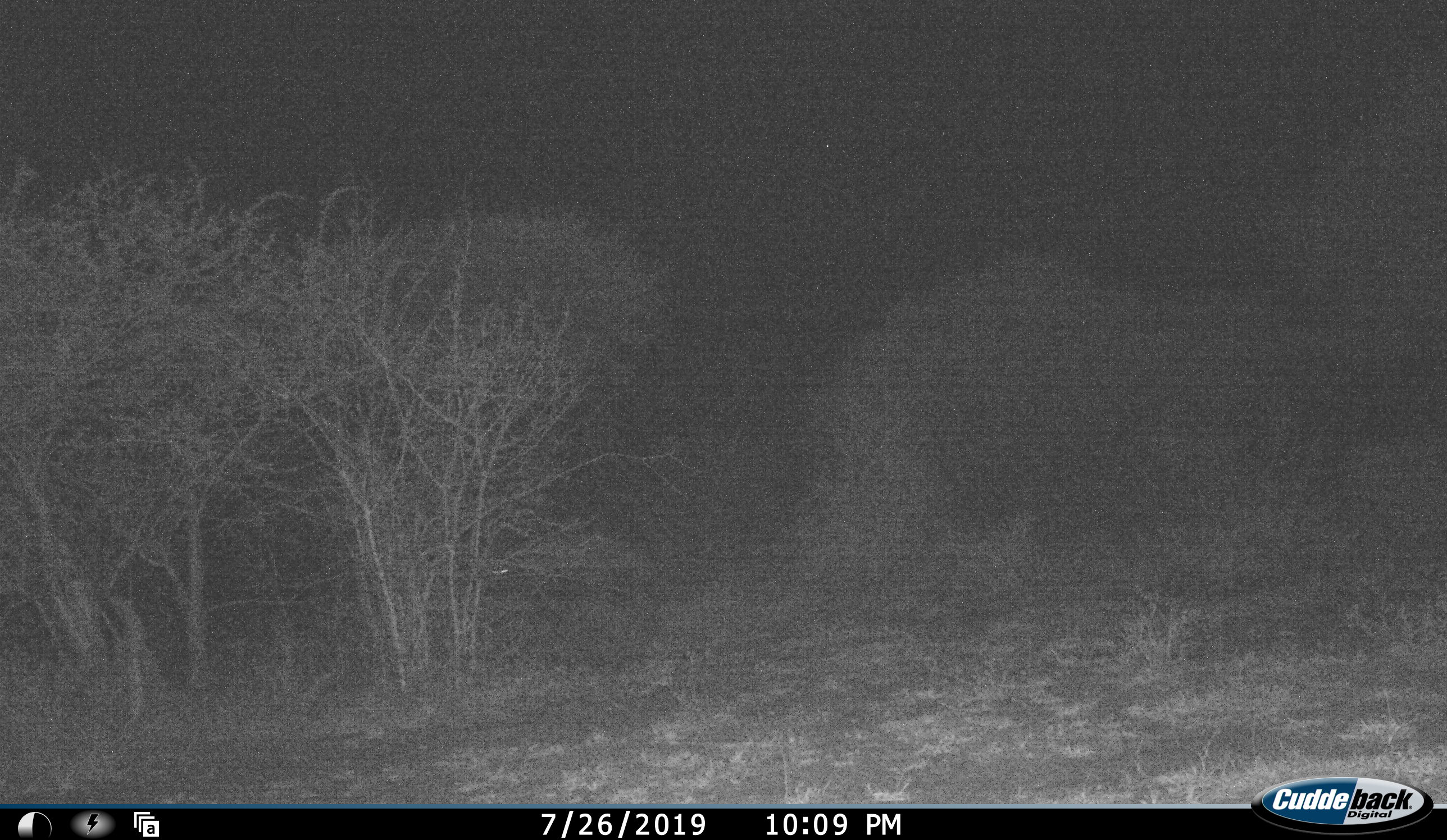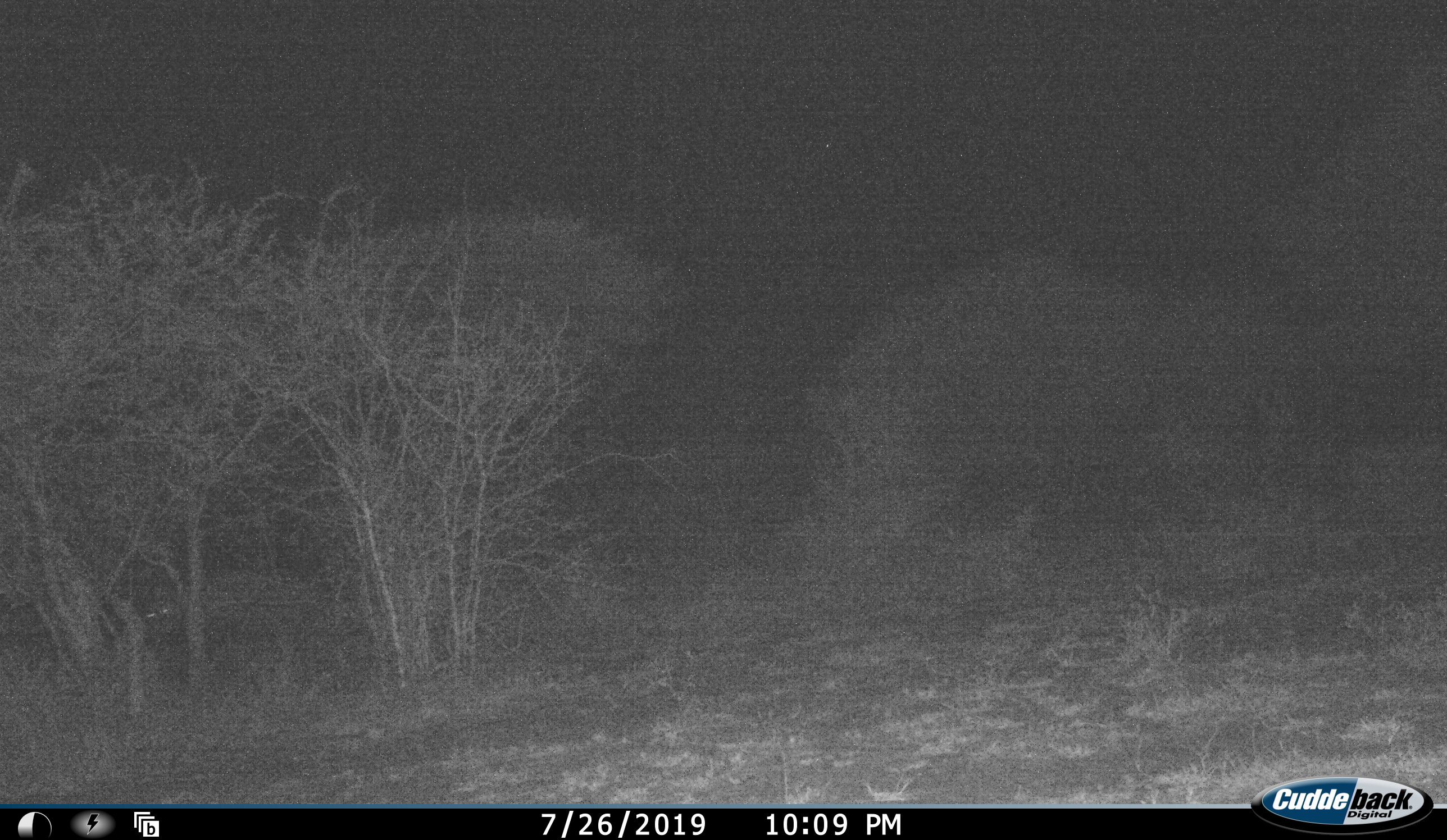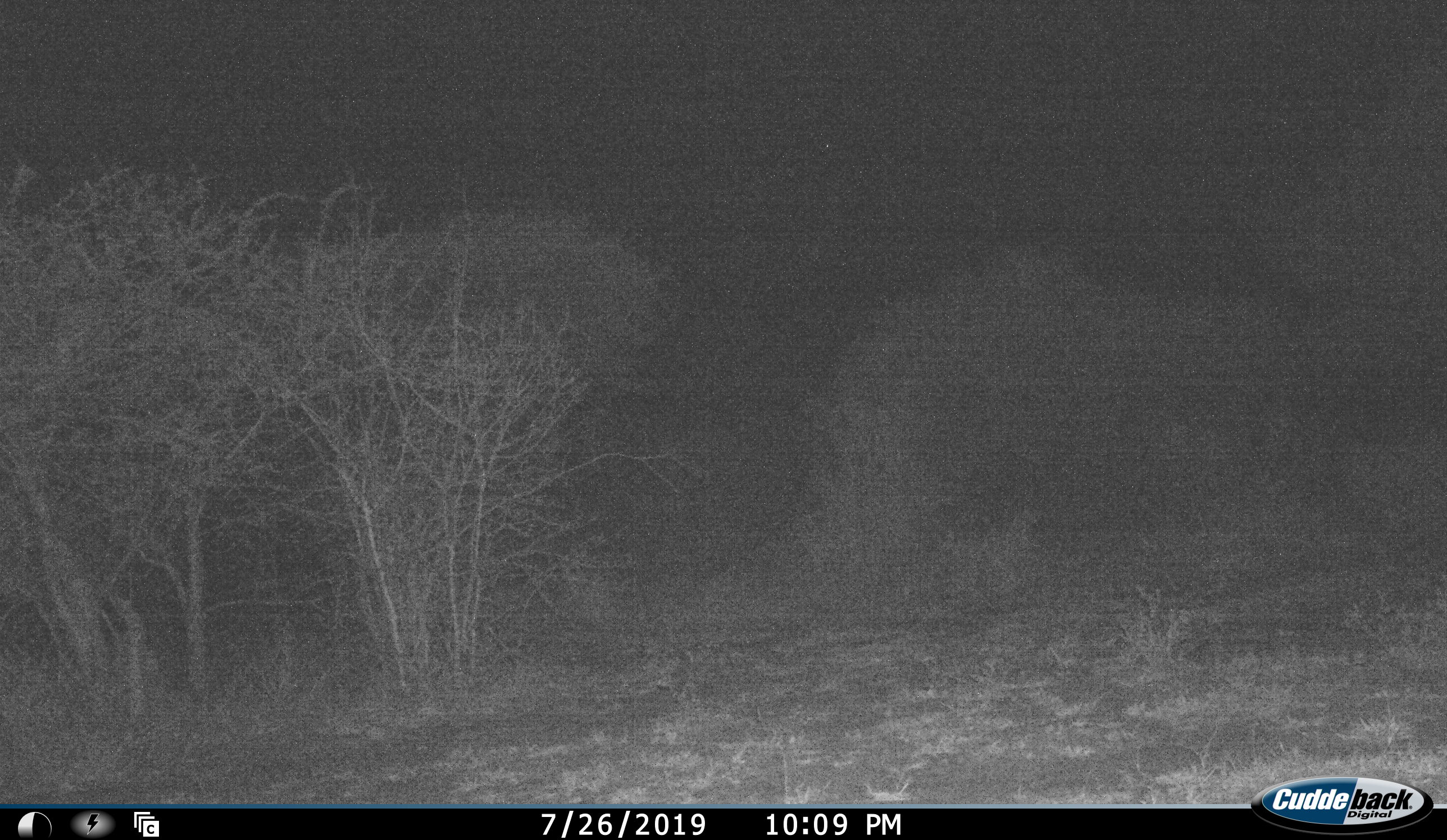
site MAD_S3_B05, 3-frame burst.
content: unidentified animal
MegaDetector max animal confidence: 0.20